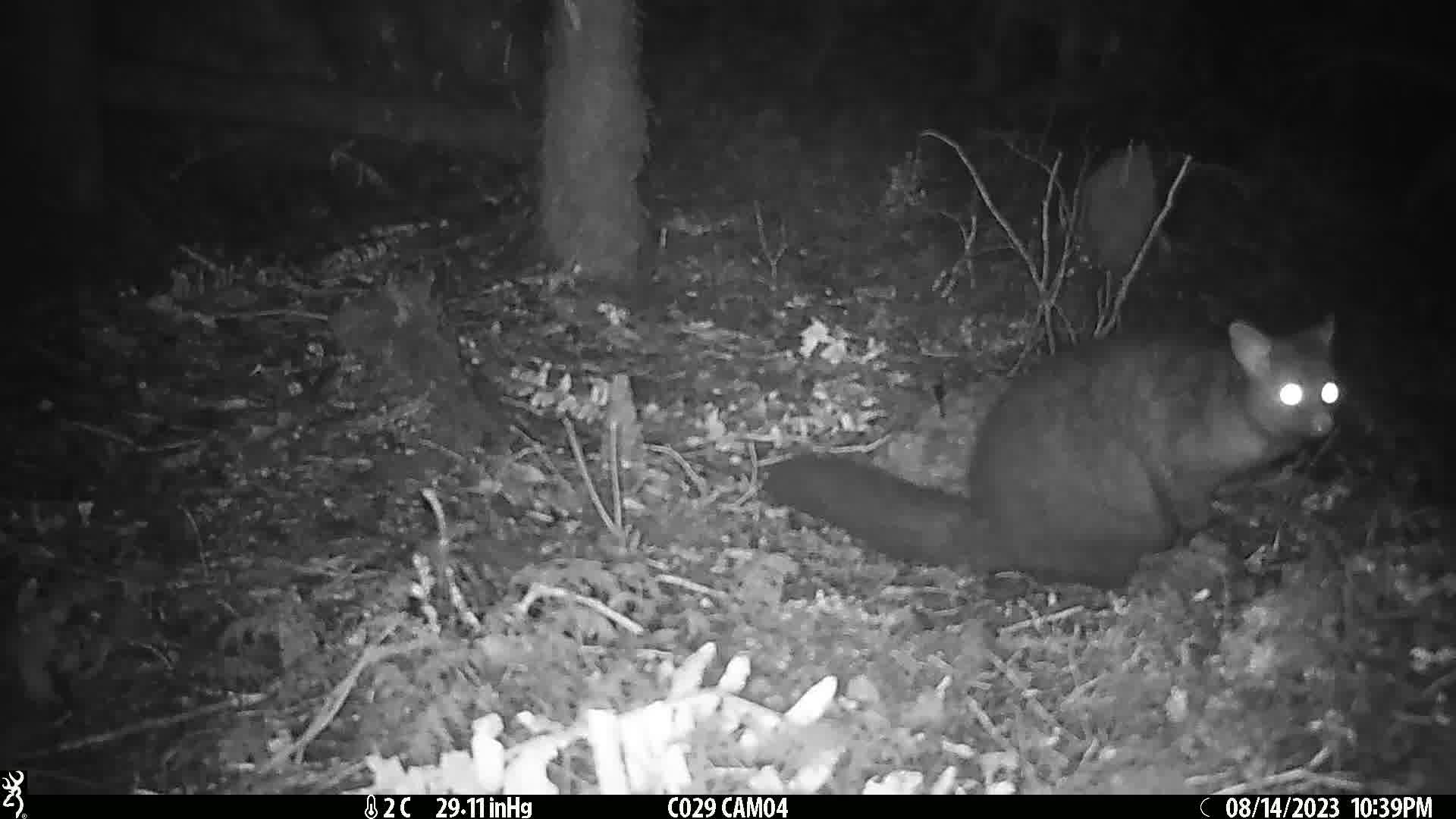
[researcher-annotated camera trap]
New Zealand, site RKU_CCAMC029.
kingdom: Animalia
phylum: Chordata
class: Mammalia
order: Diprotodontia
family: Phalangeridae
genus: Trichosurus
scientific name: Trichosurus vulpecula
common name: common brushtail possum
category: possum